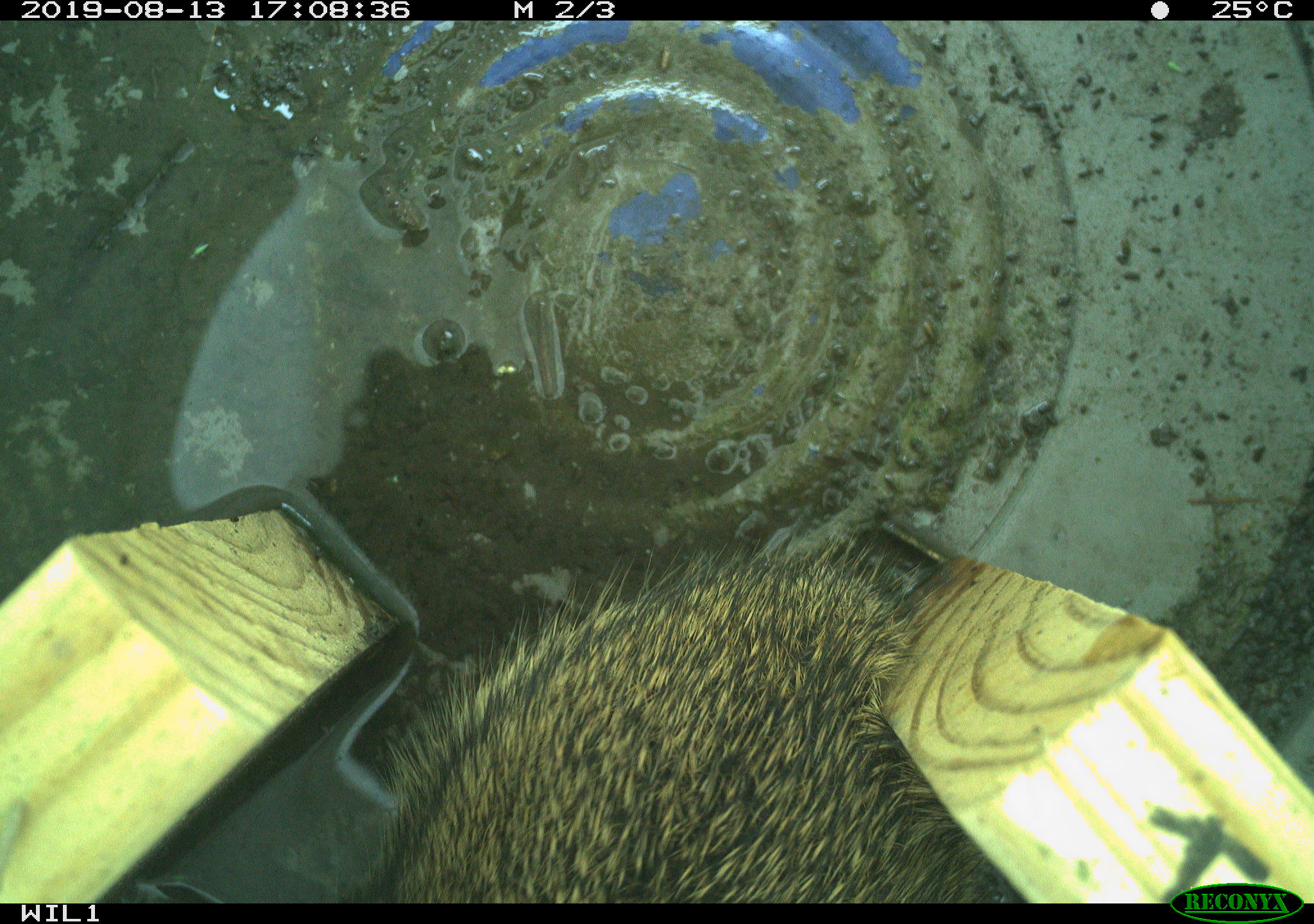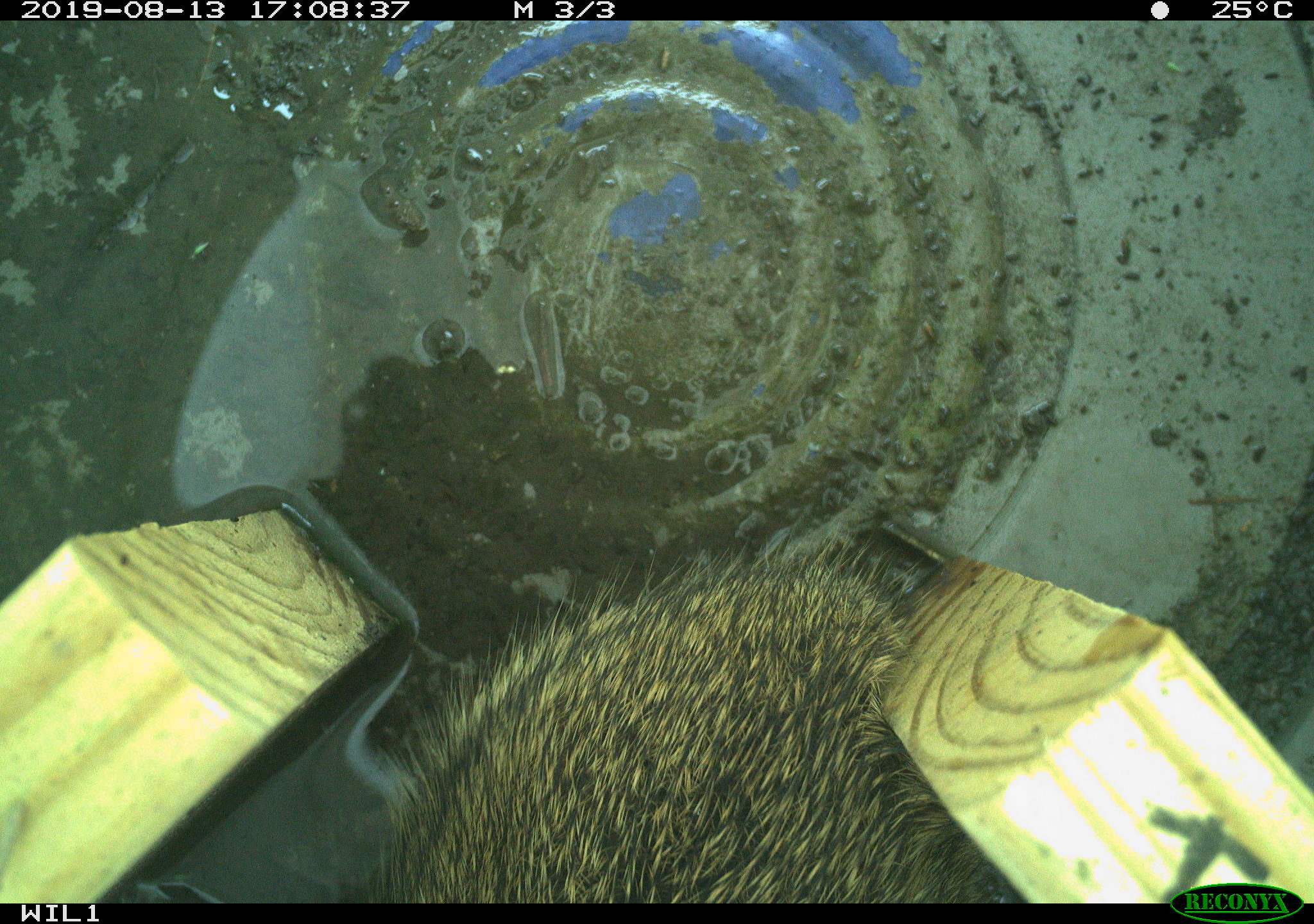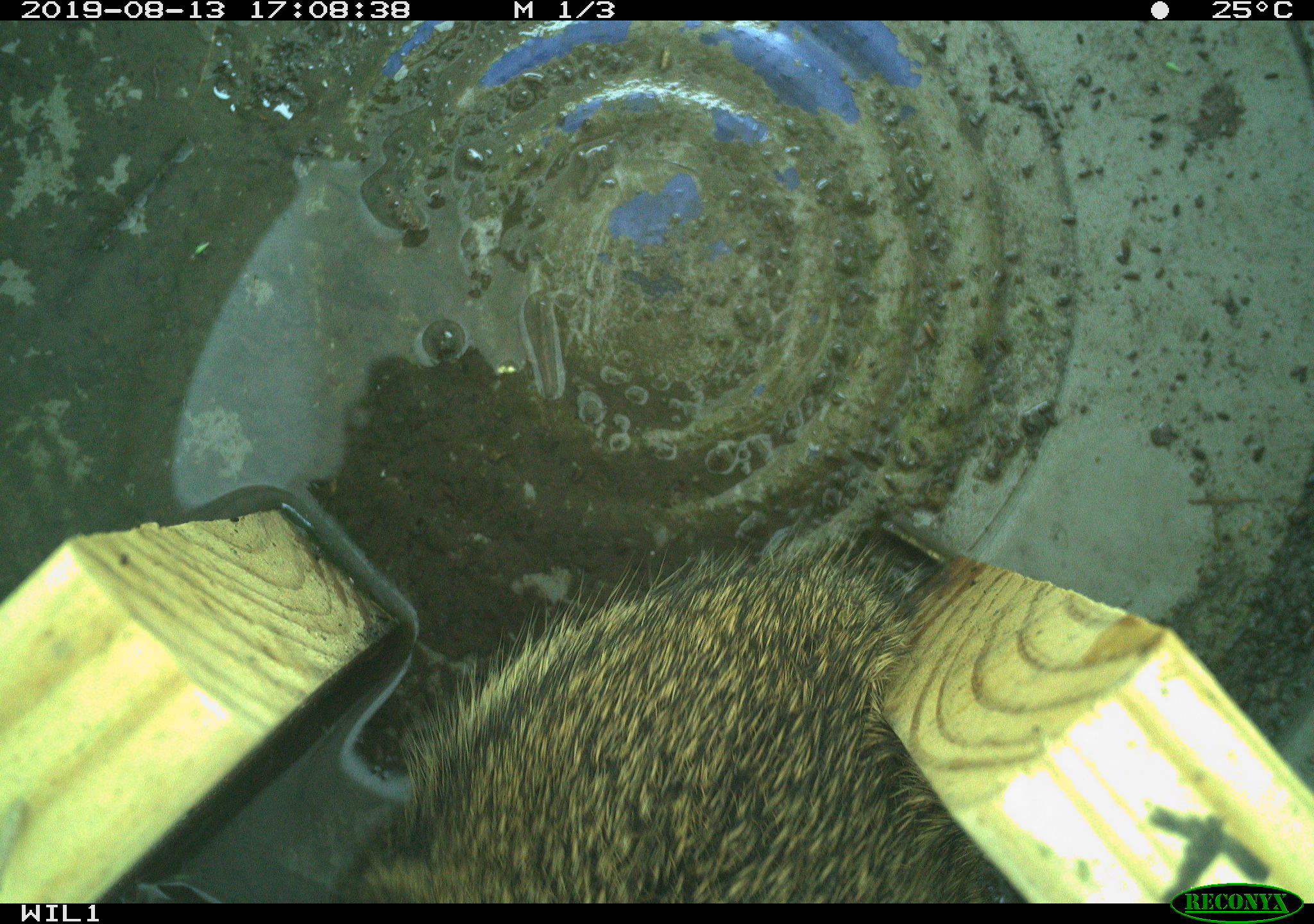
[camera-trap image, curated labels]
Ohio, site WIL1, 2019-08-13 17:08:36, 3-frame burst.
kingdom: Animalia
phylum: Chordata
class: Mammalia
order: Lagomorpha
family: Leporidae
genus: Sylvilagus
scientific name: Sylvilagus floridanus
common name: eastern cottontail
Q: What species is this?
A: Eastern cottontail (Sylvilagus floridanus).